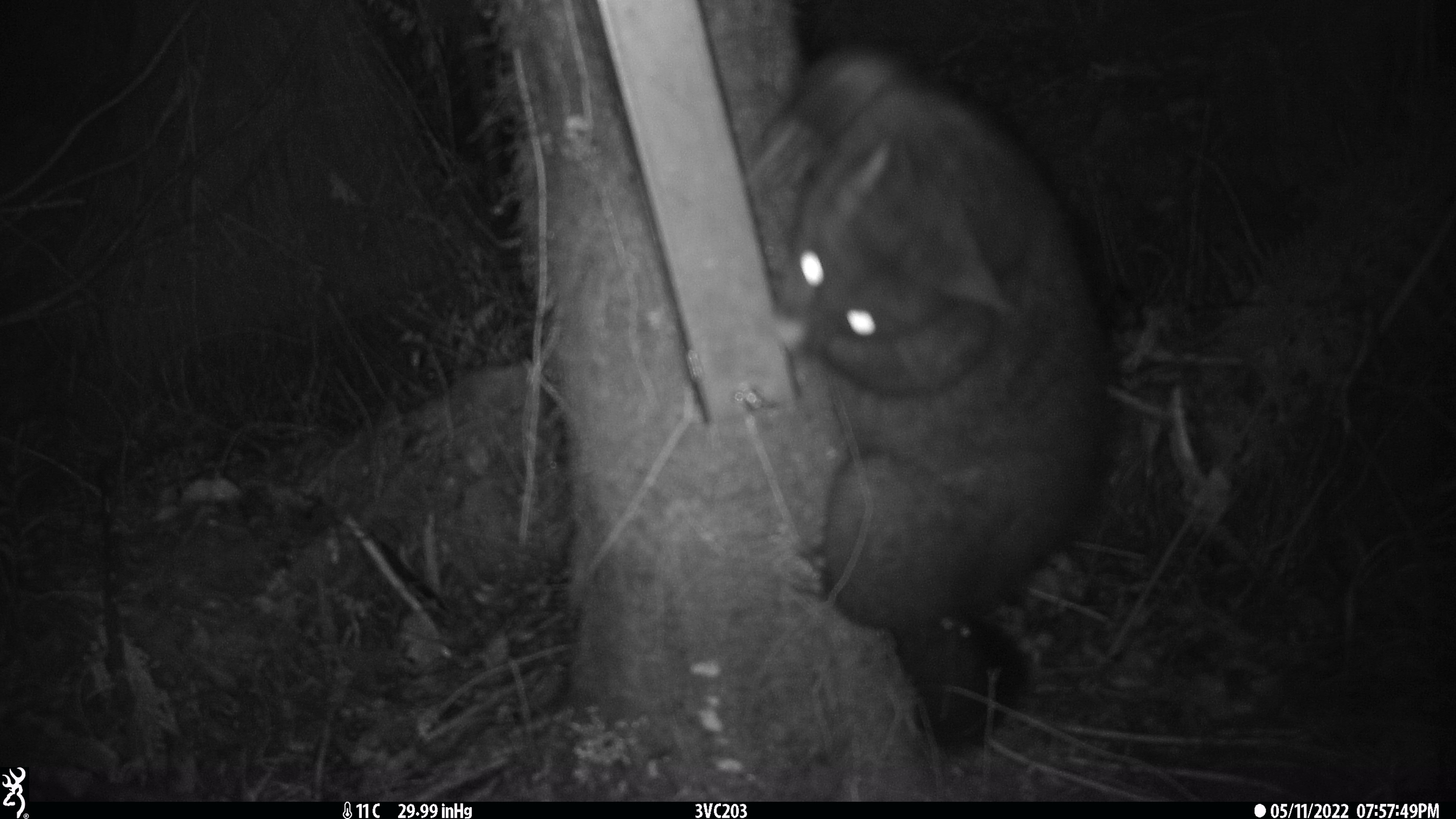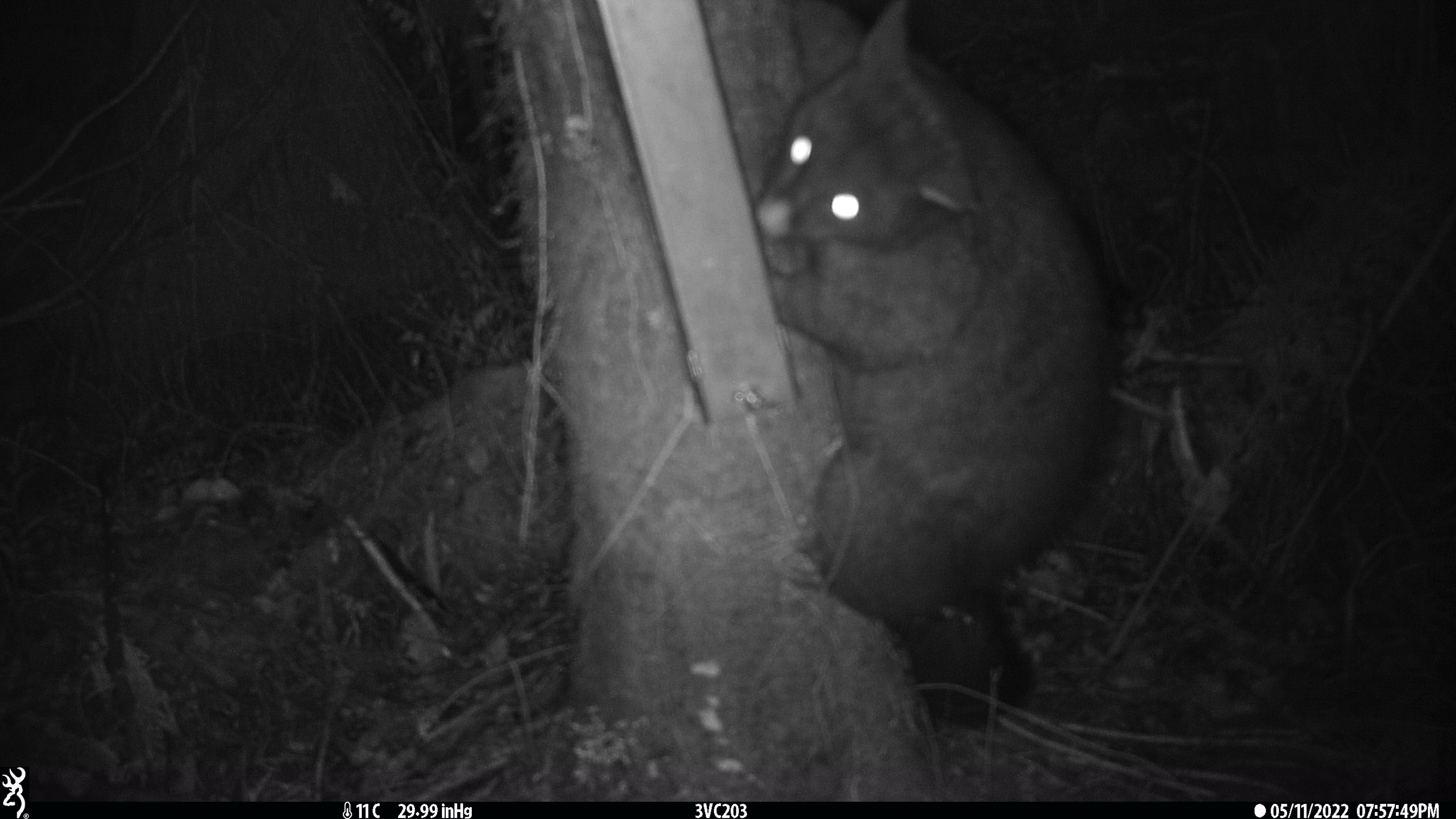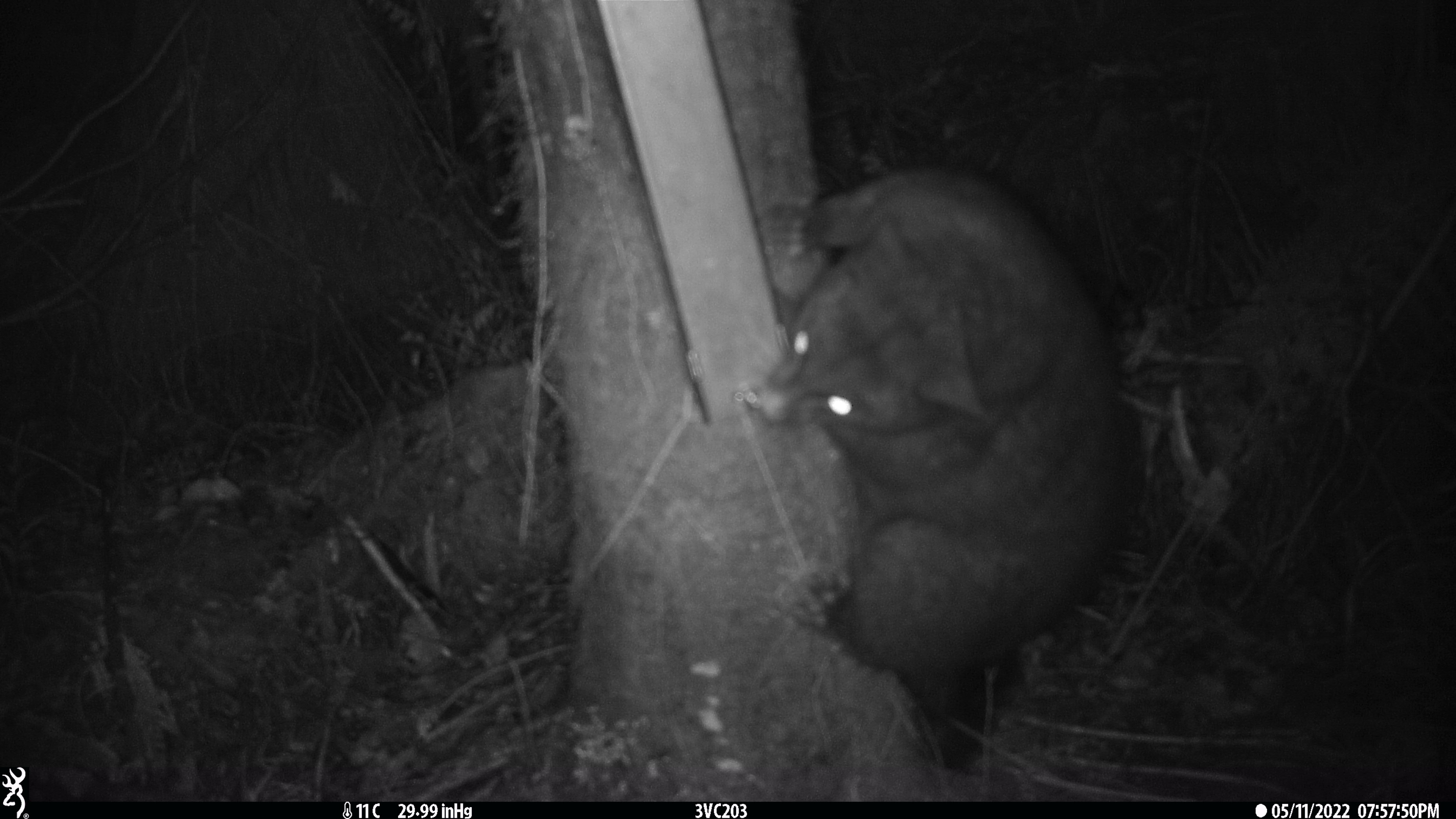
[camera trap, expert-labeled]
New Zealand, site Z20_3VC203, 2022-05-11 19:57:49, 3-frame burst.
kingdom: Animalia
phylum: Chordata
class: Mammalia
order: Diprotodontia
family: Phalangeridae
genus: Trichosurus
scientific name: Trichosurus vulpecula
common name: common brushtail possum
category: possum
Possum (common brushtail possum) (Trichosurus vulpecula).